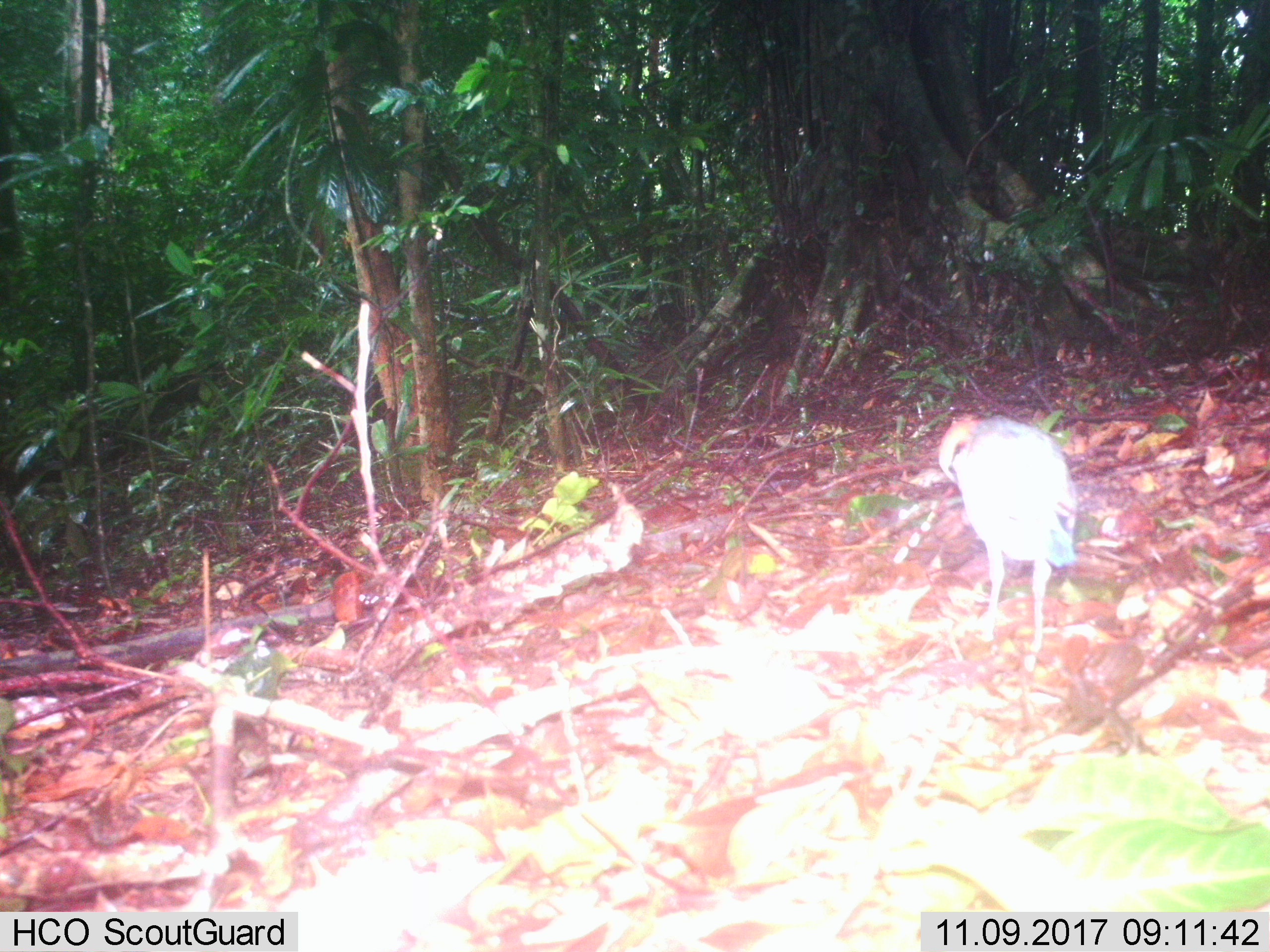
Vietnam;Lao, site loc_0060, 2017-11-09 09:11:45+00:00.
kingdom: Animalia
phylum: Chordata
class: Aves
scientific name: Aves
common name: bird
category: unidentified bird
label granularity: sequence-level